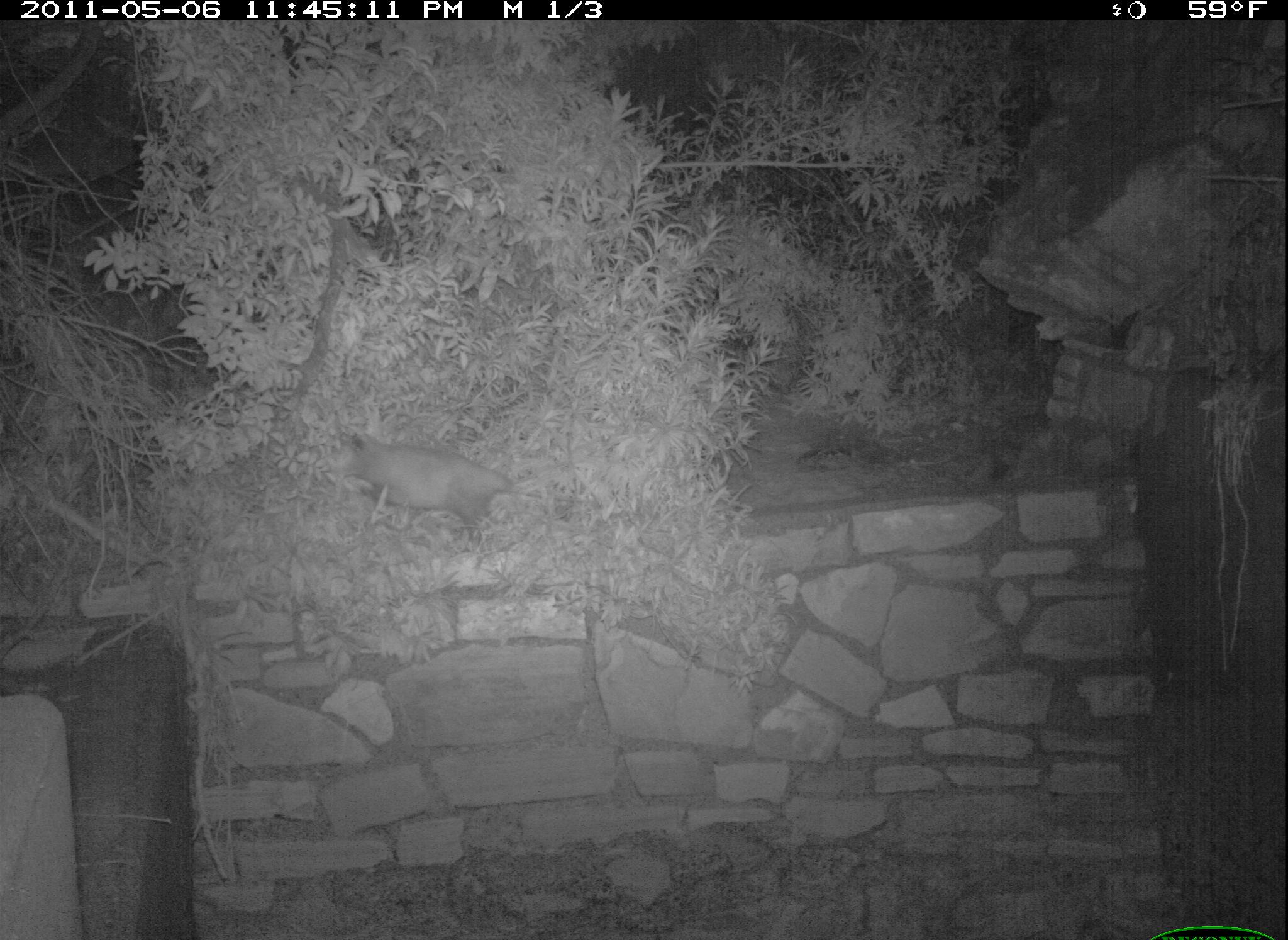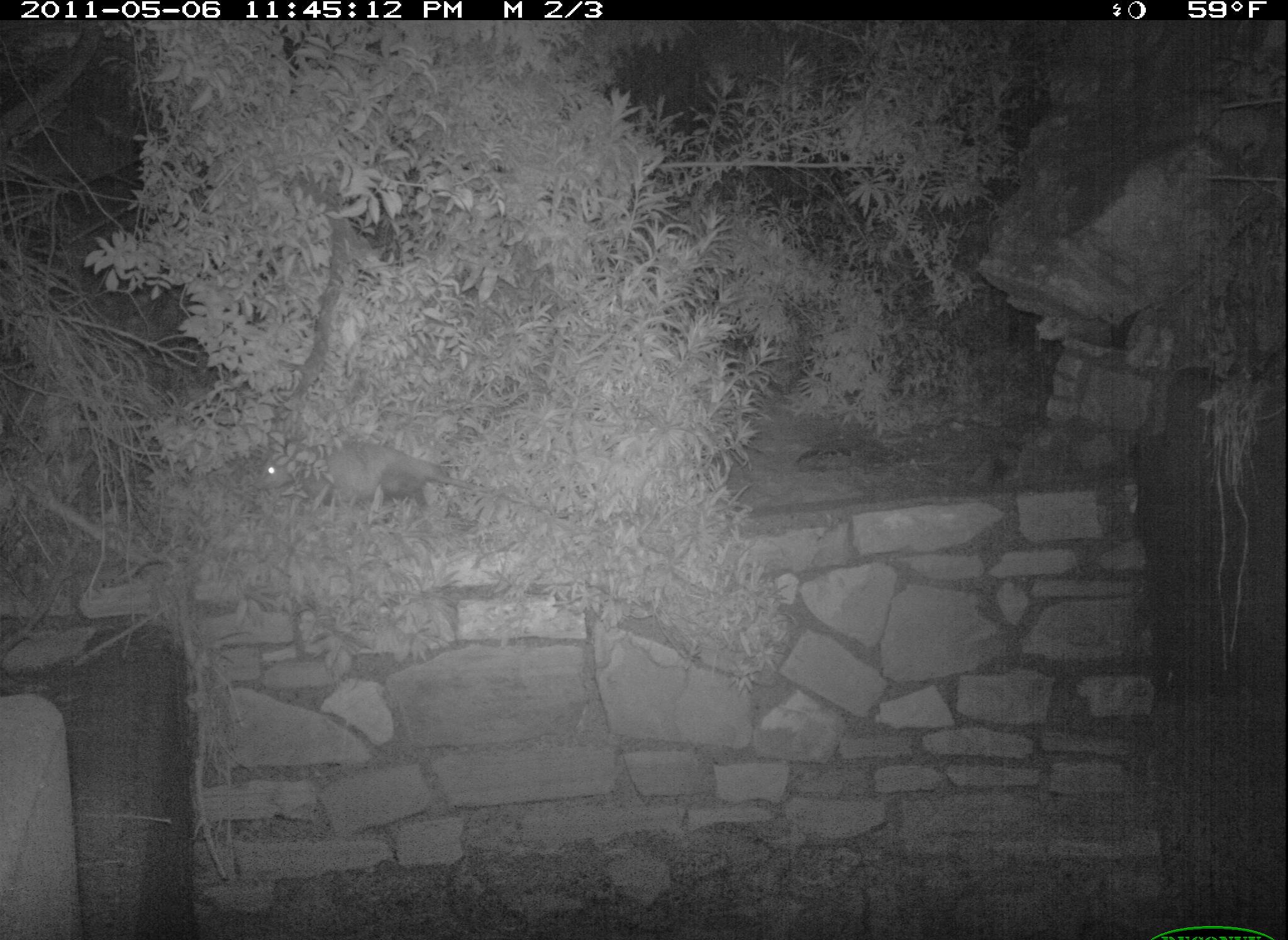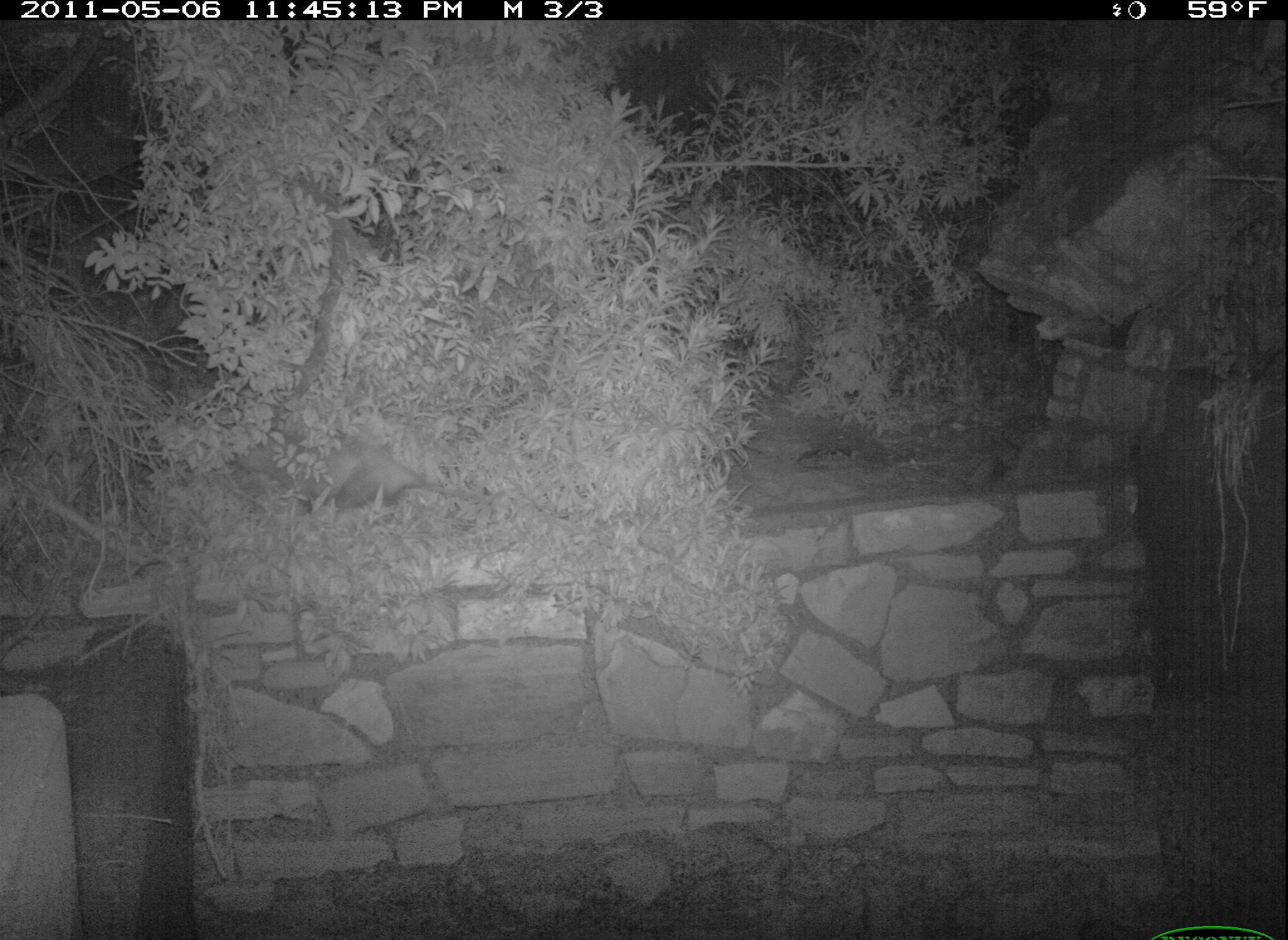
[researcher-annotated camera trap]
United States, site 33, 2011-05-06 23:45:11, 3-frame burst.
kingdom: Animalia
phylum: Chordata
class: Mammalia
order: Didelphimorphia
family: Didelphidae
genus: Didelphis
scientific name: Didelphis virginiana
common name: virginia opossum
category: opossum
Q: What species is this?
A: Opossum (virginia opossum) (Didelphis virginiana).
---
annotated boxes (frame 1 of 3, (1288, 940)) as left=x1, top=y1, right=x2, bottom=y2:
opossum: left=335, top=416, right=555, bottom=549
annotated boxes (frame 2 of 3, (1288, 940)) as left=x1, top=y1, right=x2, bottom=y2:
opossum: left=253, top=435, right=552, bottom=528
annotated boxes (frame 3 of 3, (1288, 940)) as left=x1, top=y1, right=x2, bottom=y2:
opossum: left=264, top=412, right=506, bottom=543